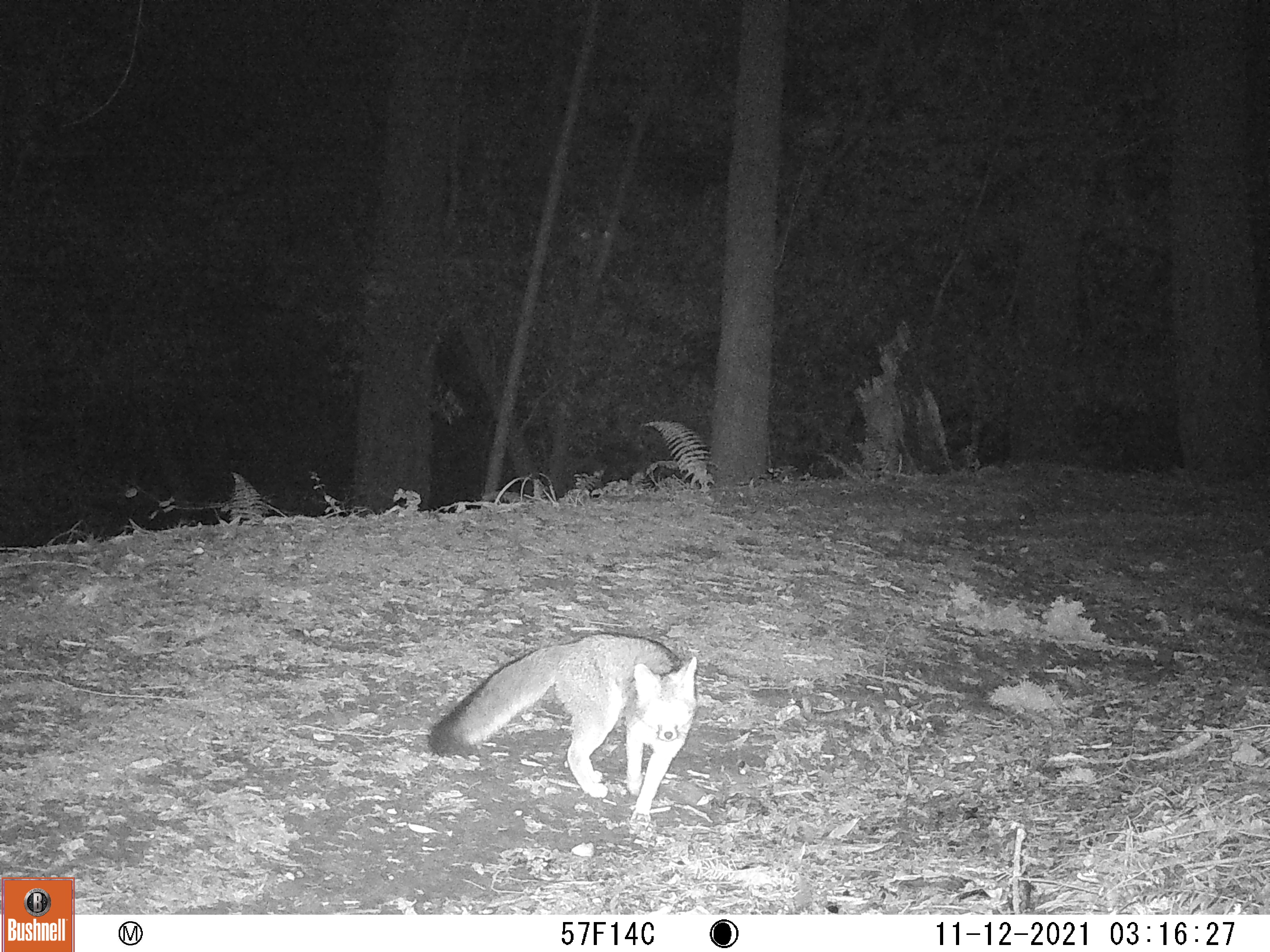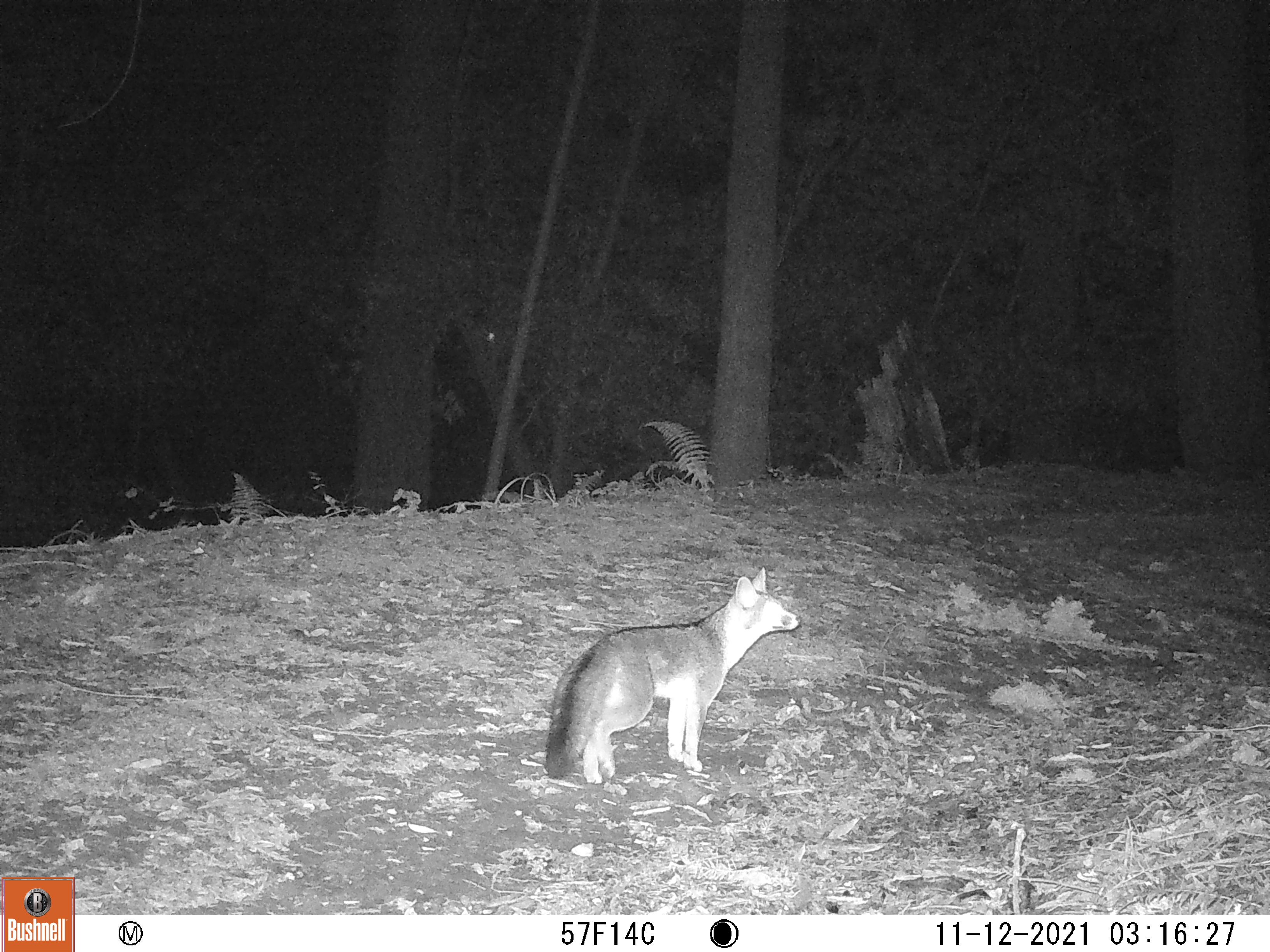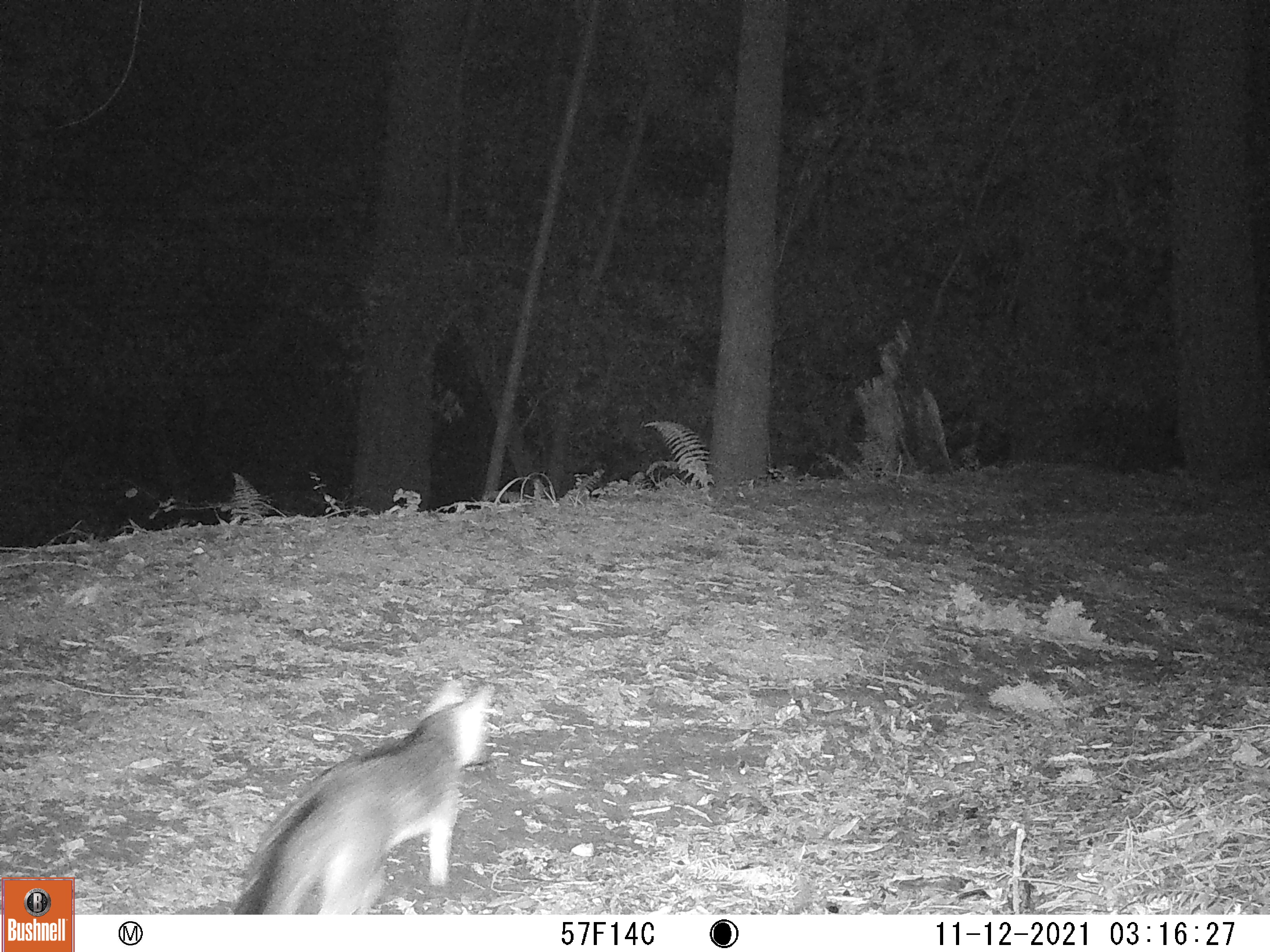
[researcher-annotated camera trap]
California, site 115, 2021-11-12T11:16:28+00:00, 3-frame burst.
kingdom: Animalia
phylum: Chordata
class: Mammalia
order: Carnivora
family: Canidae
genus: Urocyon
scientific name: Urocyon cinereoargenteus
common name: gray fox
Gray fox (Urocyon cinereoargenteus).